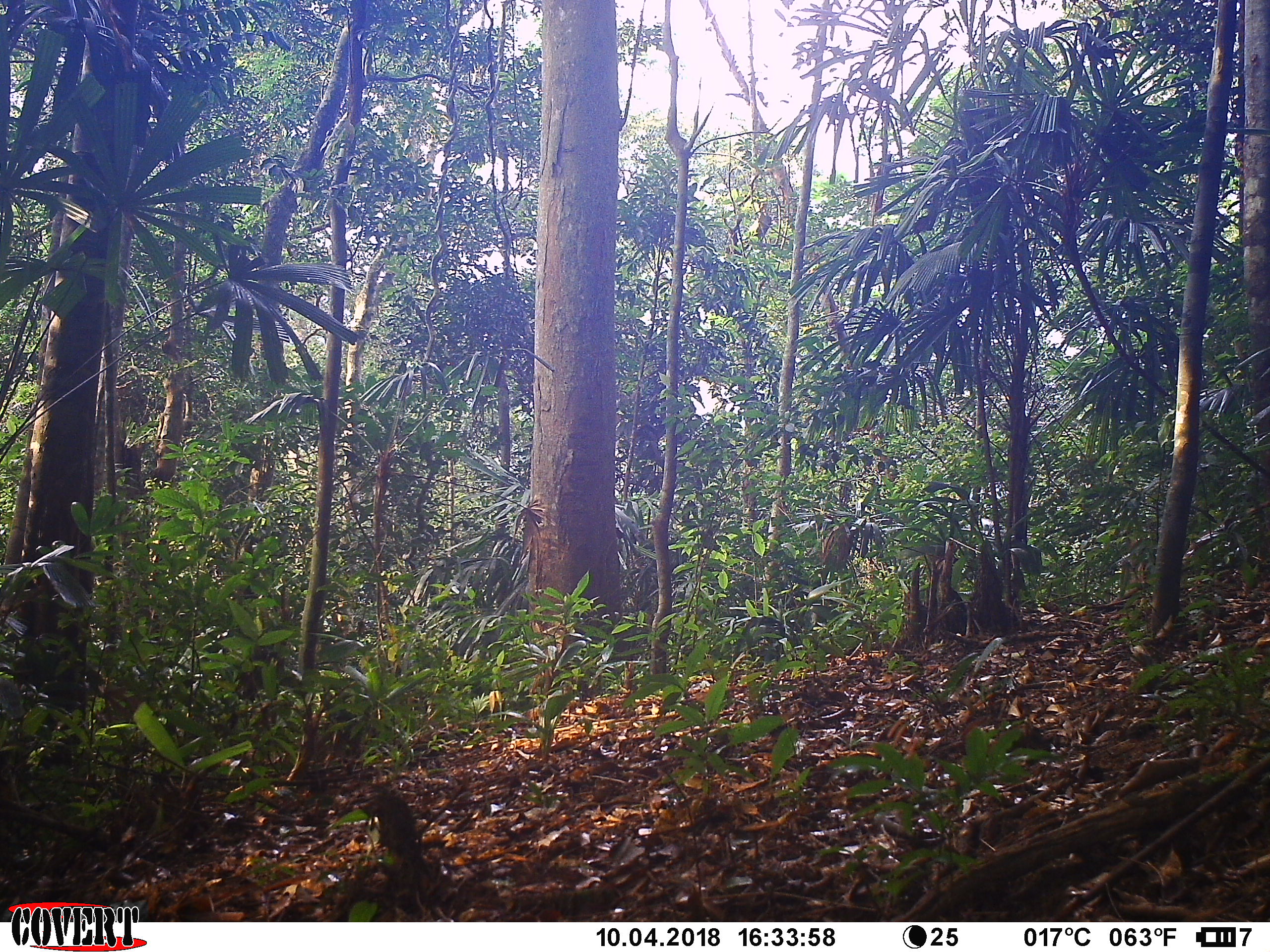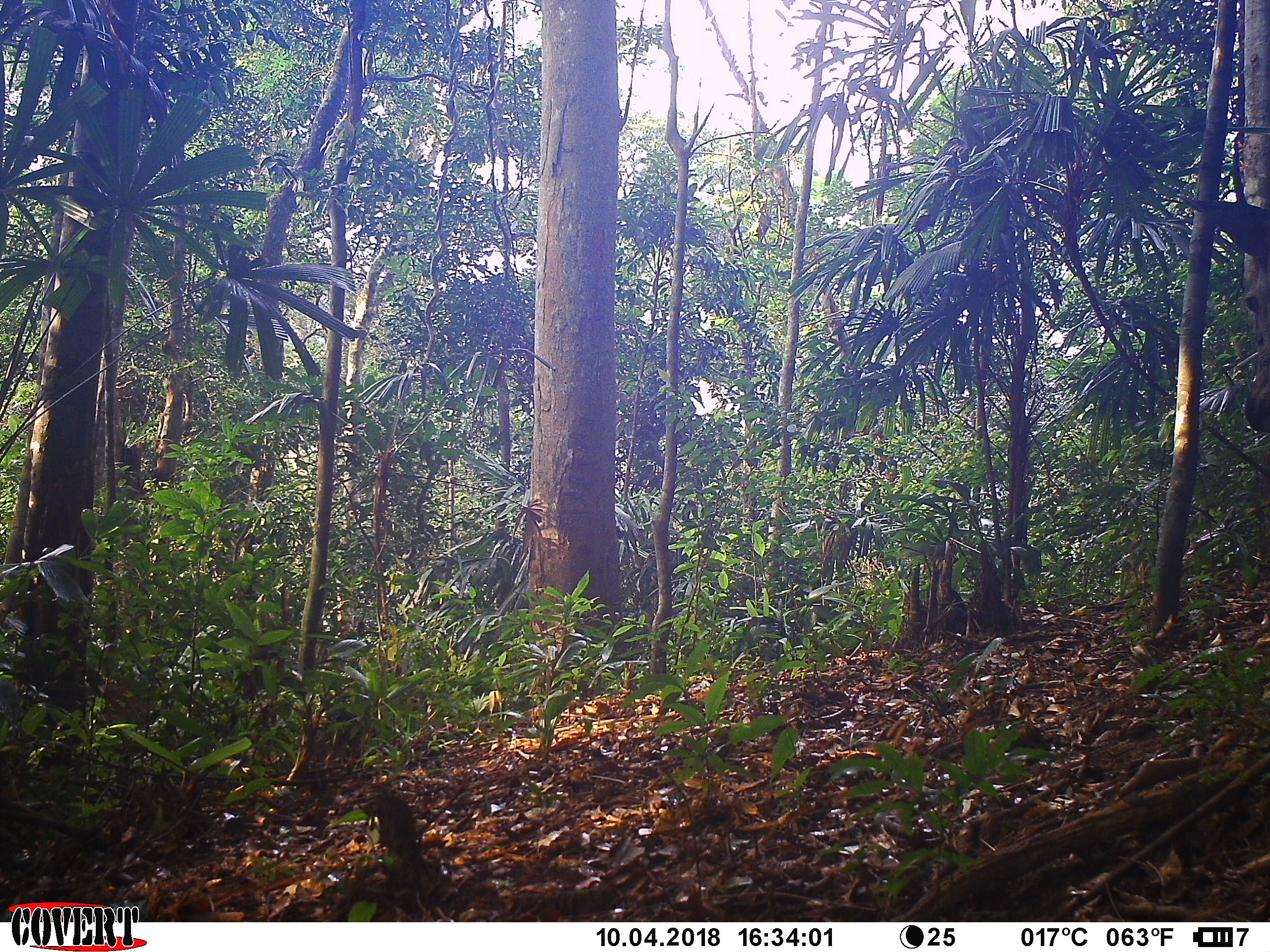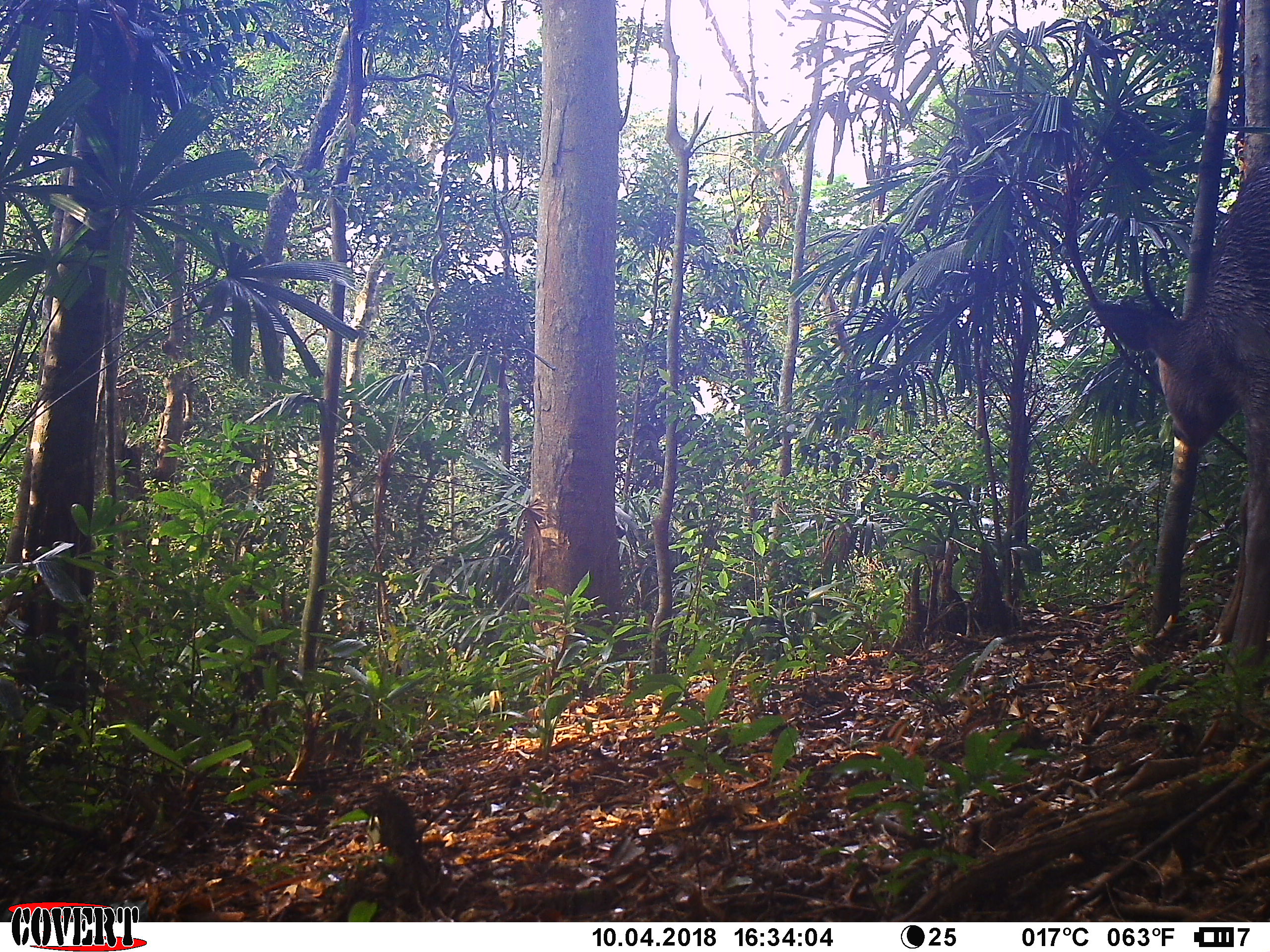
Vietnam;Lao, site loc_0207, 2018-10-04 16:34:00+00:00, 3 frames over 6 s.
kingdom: Animalia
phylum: Chordata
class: Mammalia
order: Artiodactyla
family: Cervidae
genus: Rusa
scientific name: Rusa unicolor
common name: sambar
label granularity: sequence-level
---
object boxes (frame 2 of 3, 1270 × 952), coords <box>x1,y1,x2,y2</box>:
sambar: <box>1180,191,1270,435</box>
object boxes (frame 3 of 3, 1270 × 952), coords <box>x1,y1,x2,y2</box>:
sambar: <box>1091,161,1270,649</box>